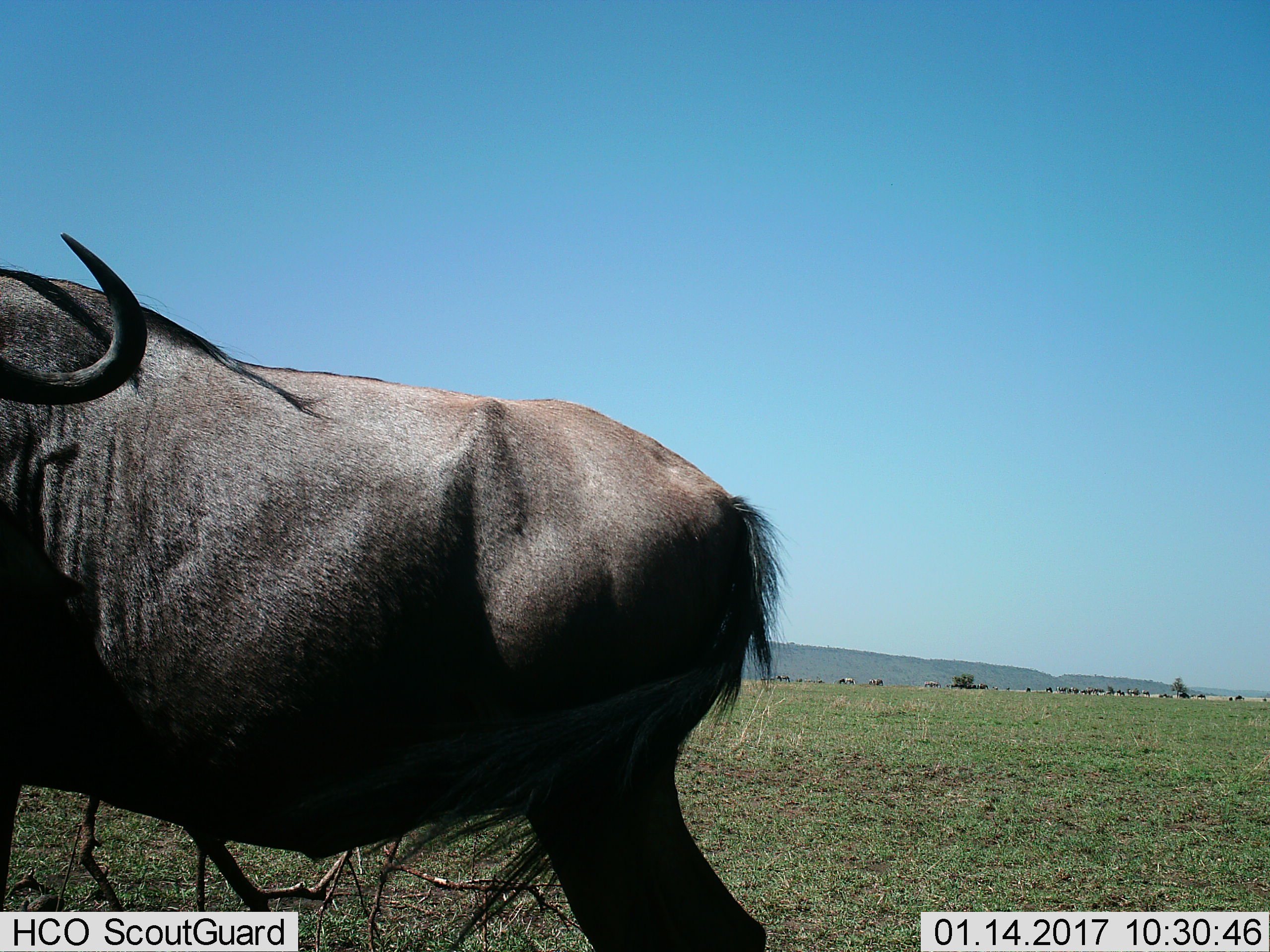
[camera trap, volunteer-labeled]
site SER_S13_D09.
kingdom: Animalia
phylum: Chordata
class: Mammalia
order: Artiodactyla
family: Bovidae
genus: Connochaetes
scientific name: Connochaetes taurinus taurinus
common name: blue wildebeest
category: wildebeestblue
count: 11-50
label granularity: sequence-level